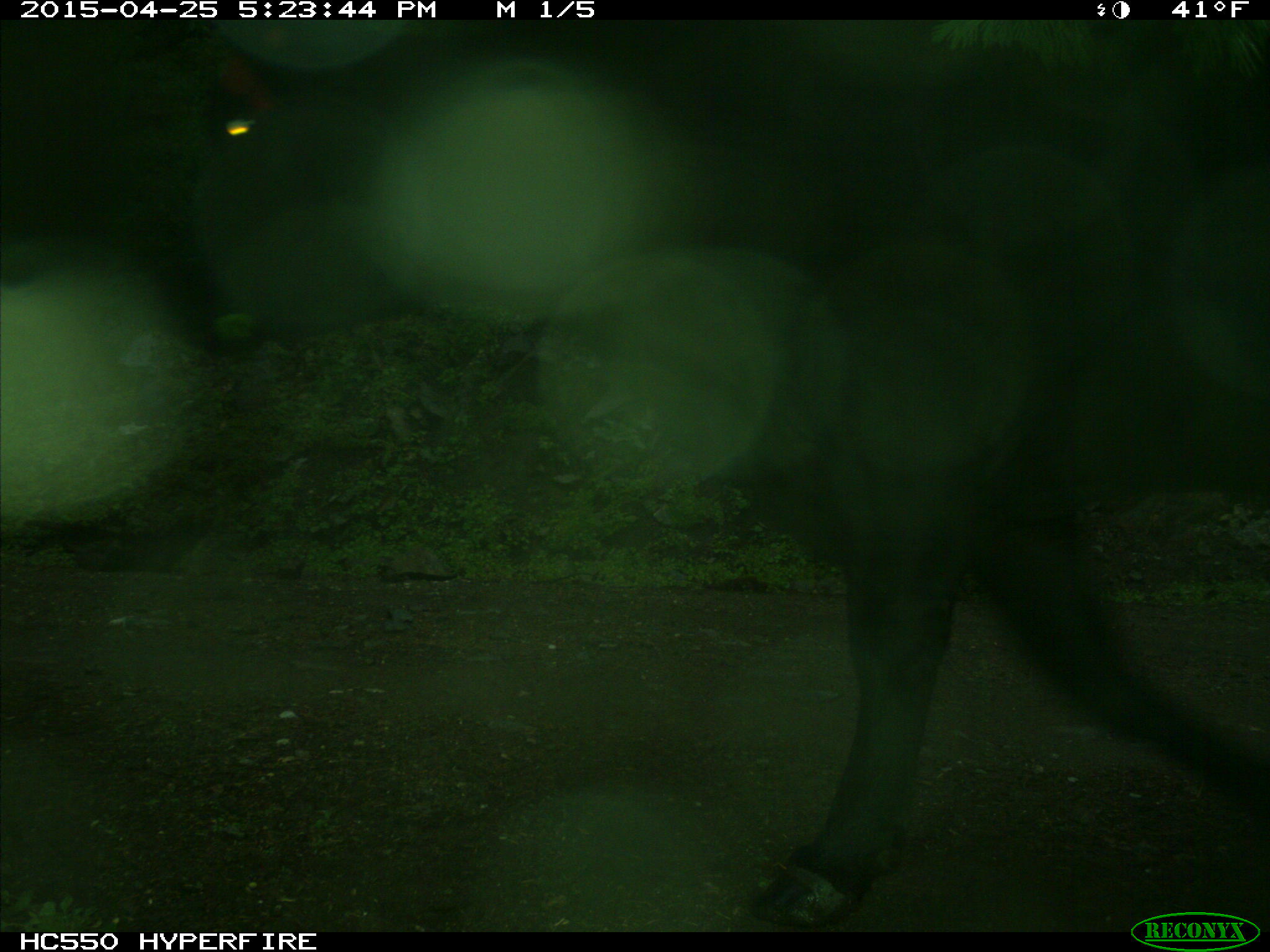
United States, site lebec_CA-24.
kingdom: Animalia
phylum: Chordata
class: Mammalia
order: Artiodactyla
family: Bovidae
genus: Bos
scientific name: Bos taurus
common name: domestic cow